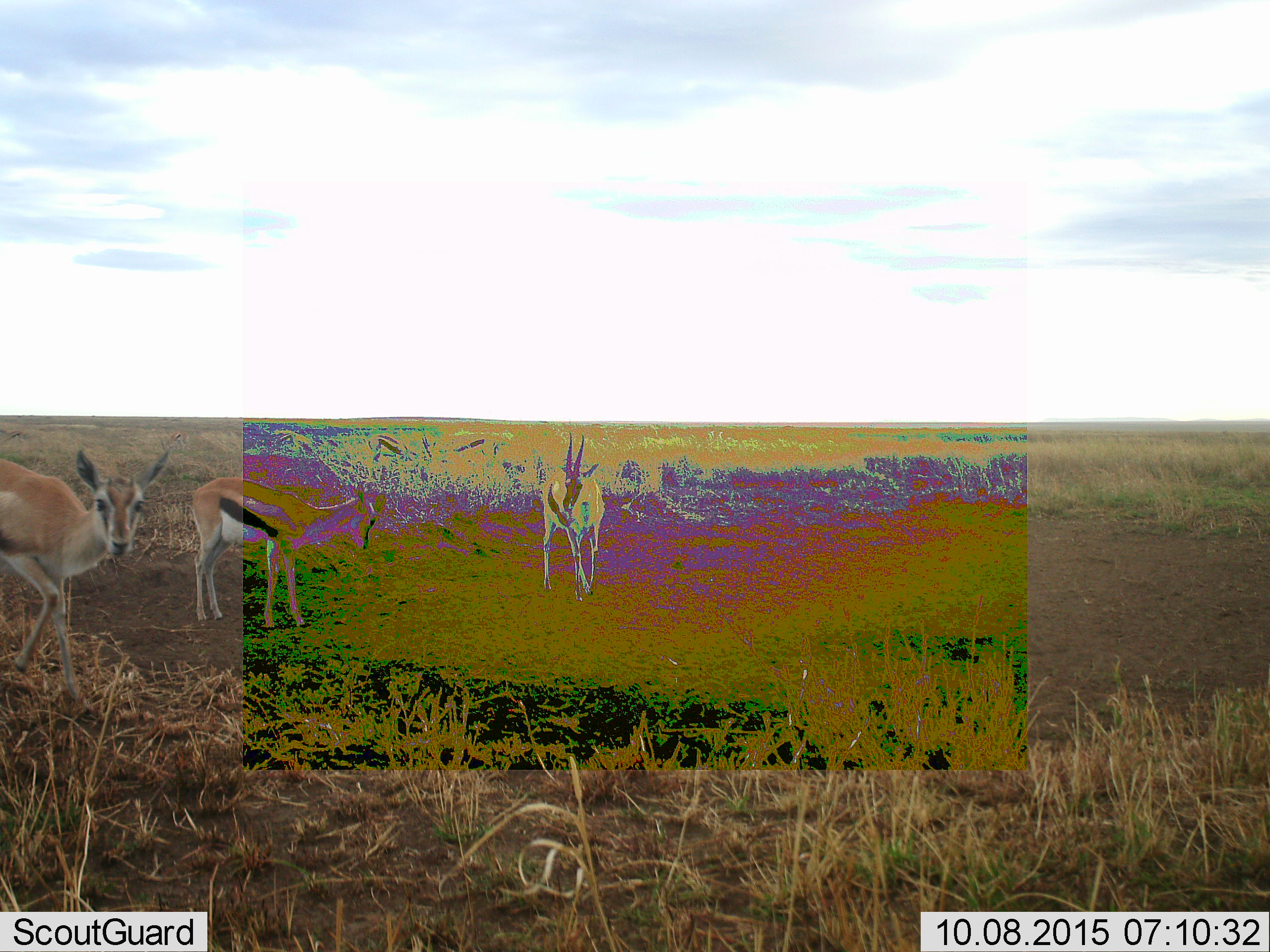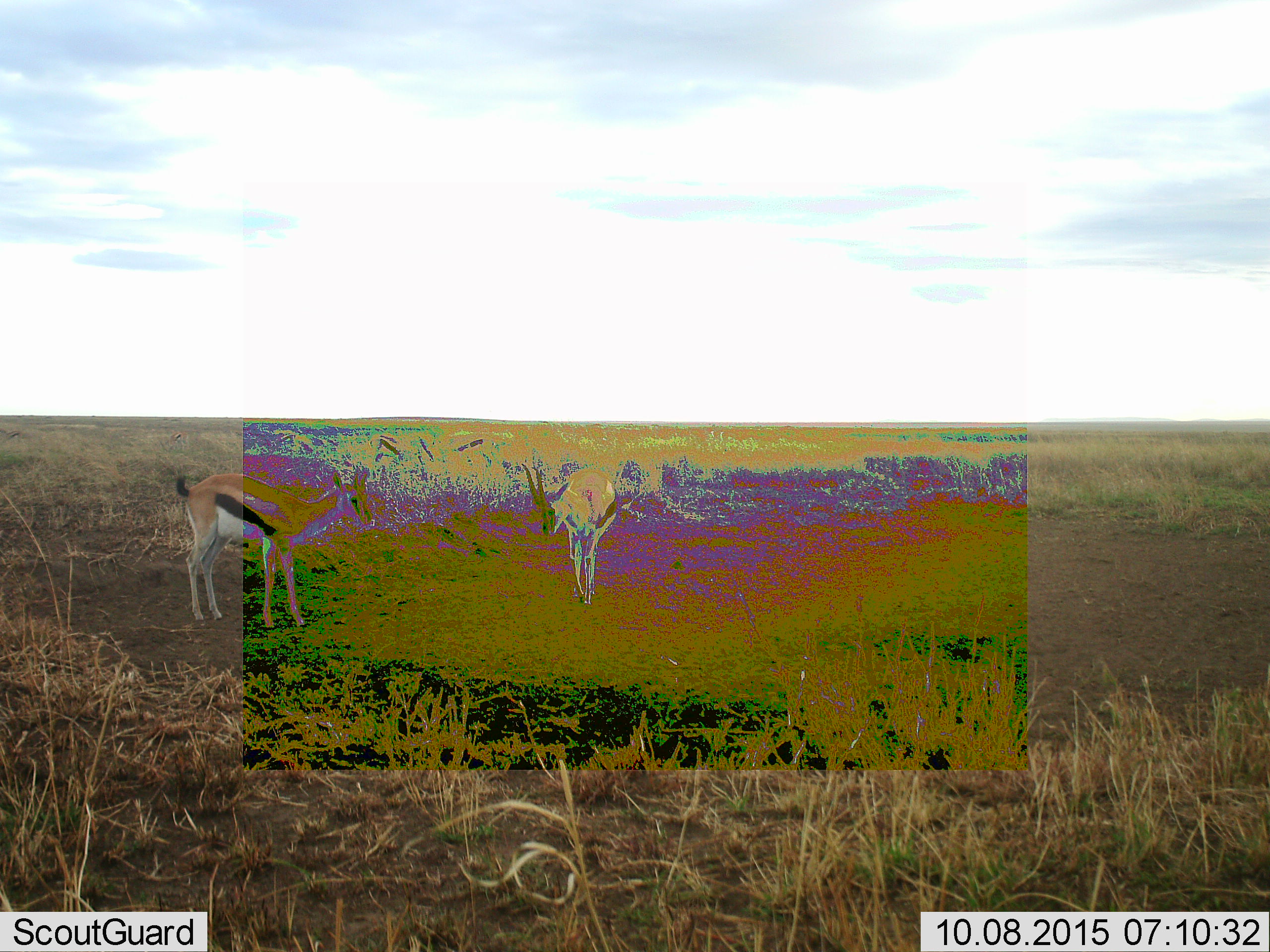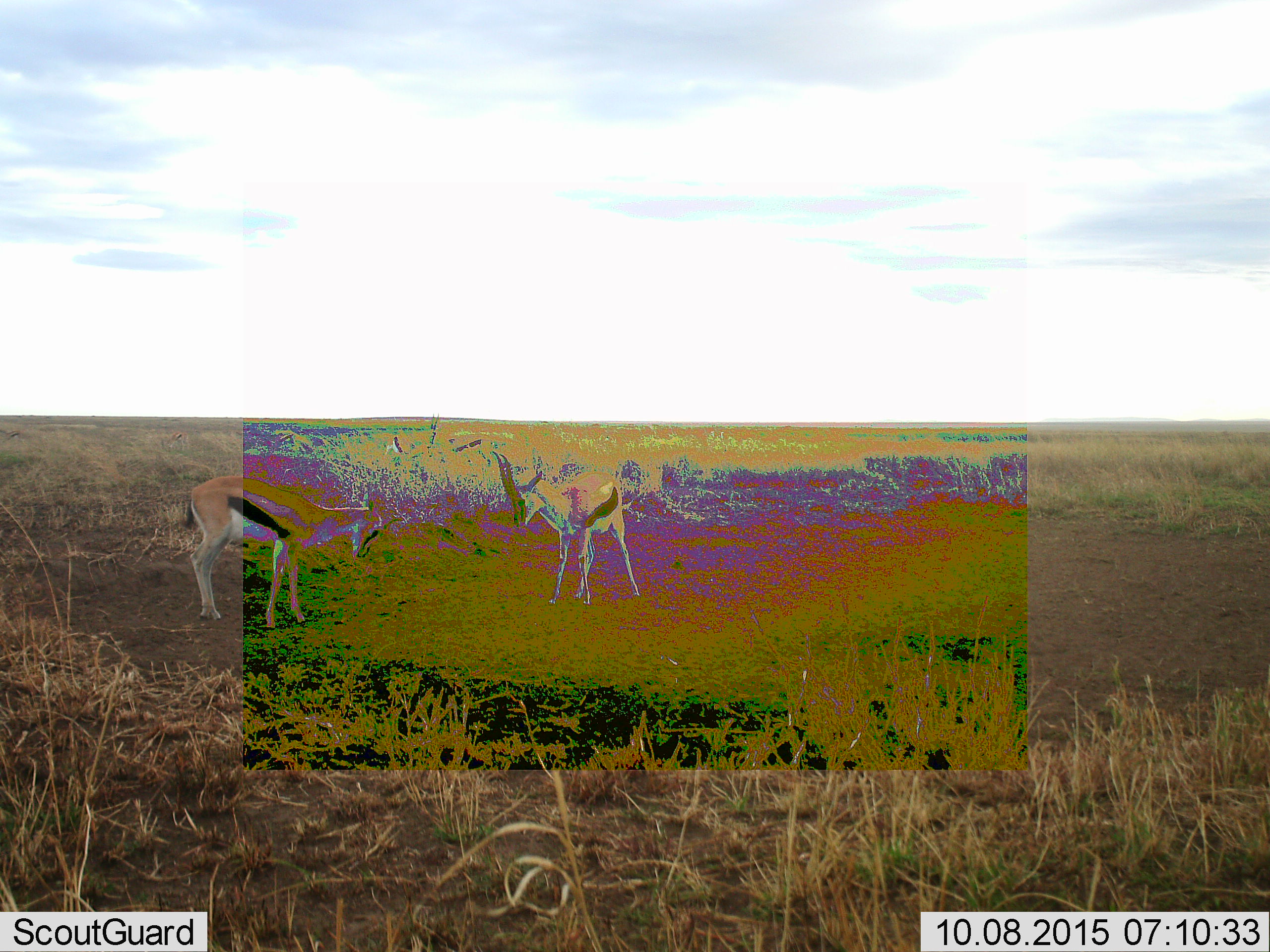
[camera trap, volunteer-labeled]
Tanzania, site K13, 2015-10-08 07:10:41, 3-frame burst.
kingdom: Animalia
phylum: Chordata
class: Mammalia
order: Artiodactyla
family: Bovidae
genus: Eudorcas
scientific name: Eudorcas thomsonii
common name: thomson's gazelle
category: gazellethomsons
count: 3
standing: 44%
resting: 11%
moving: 56%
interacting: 11%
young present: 11%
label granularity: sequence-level